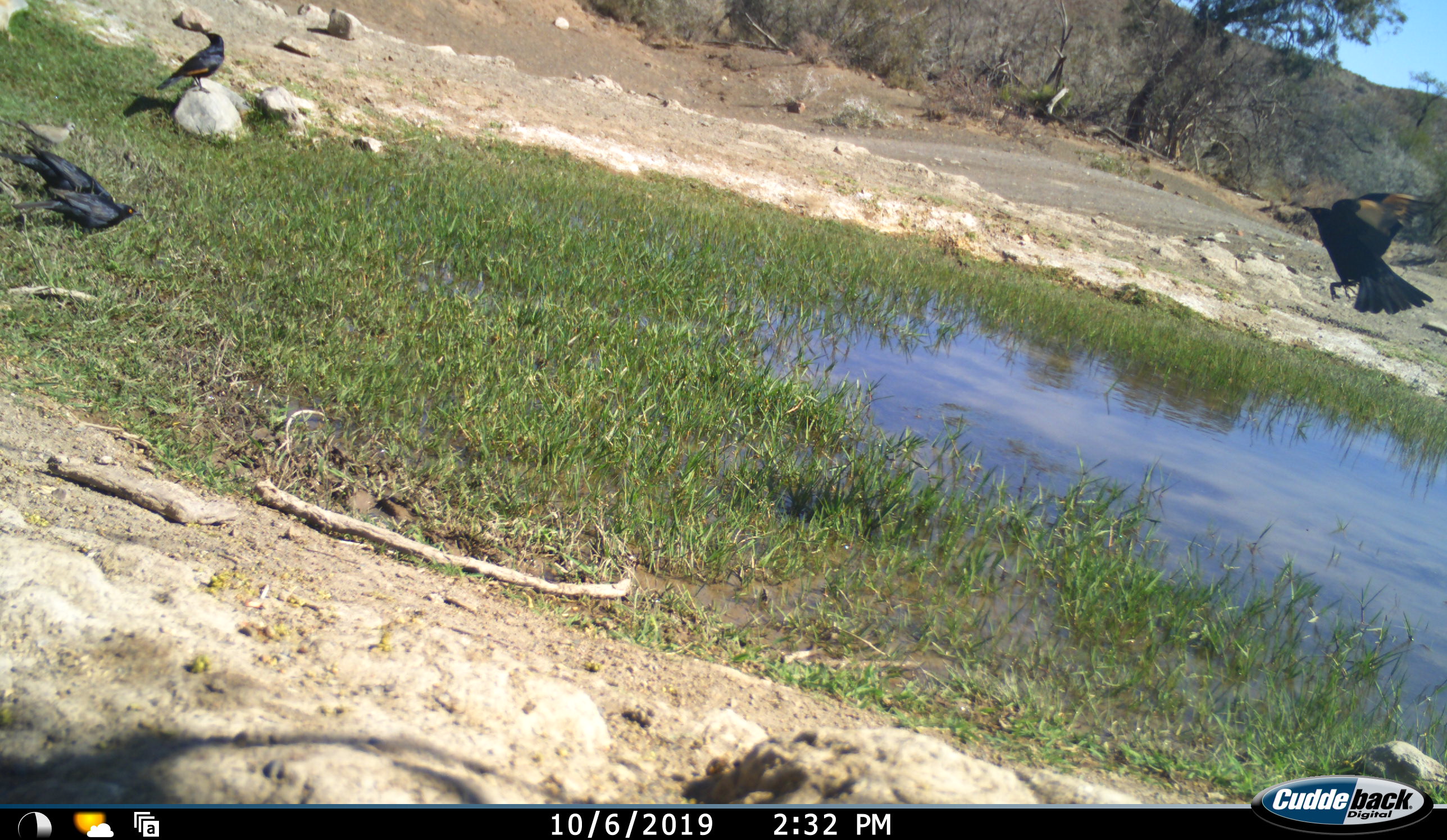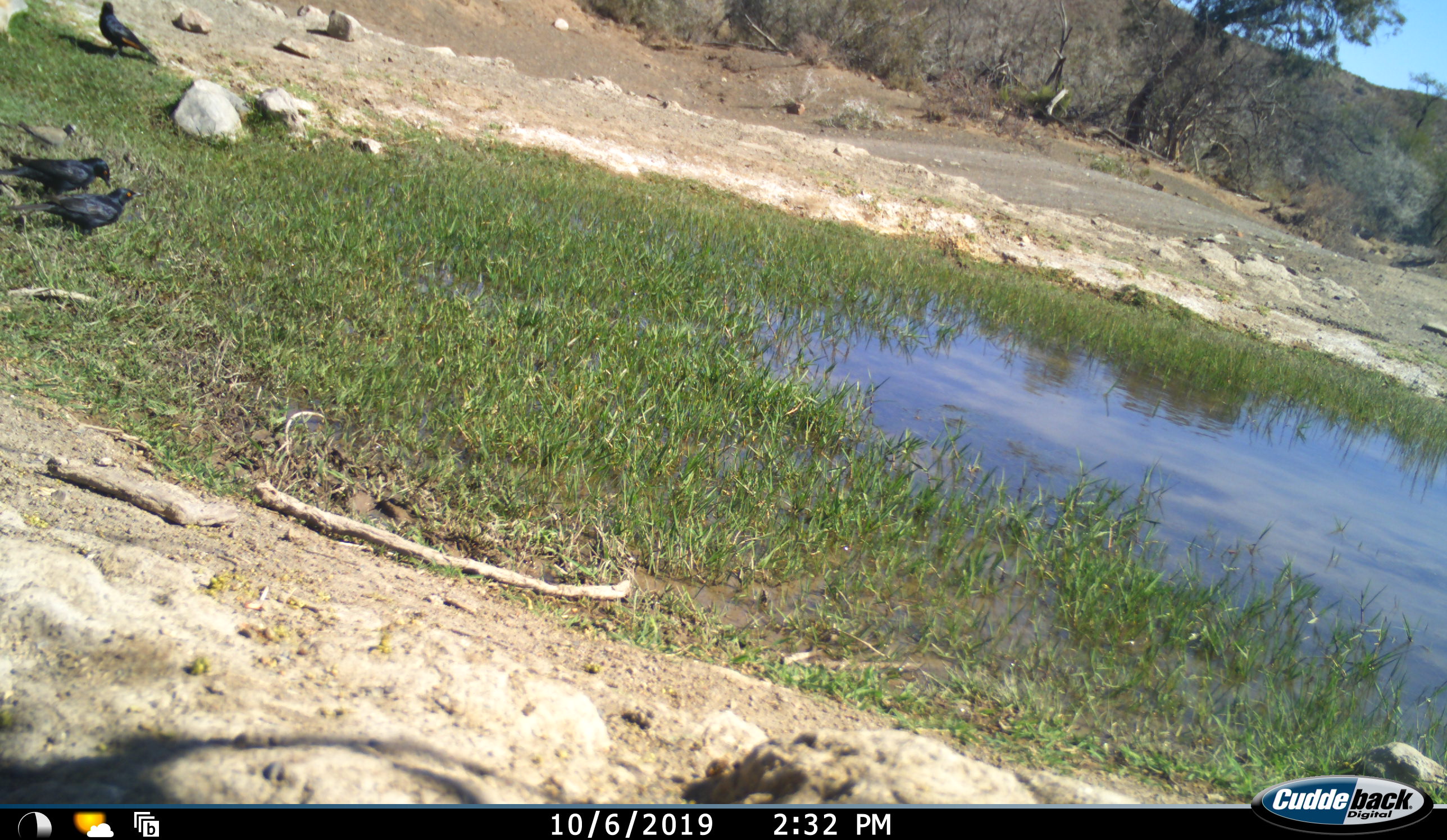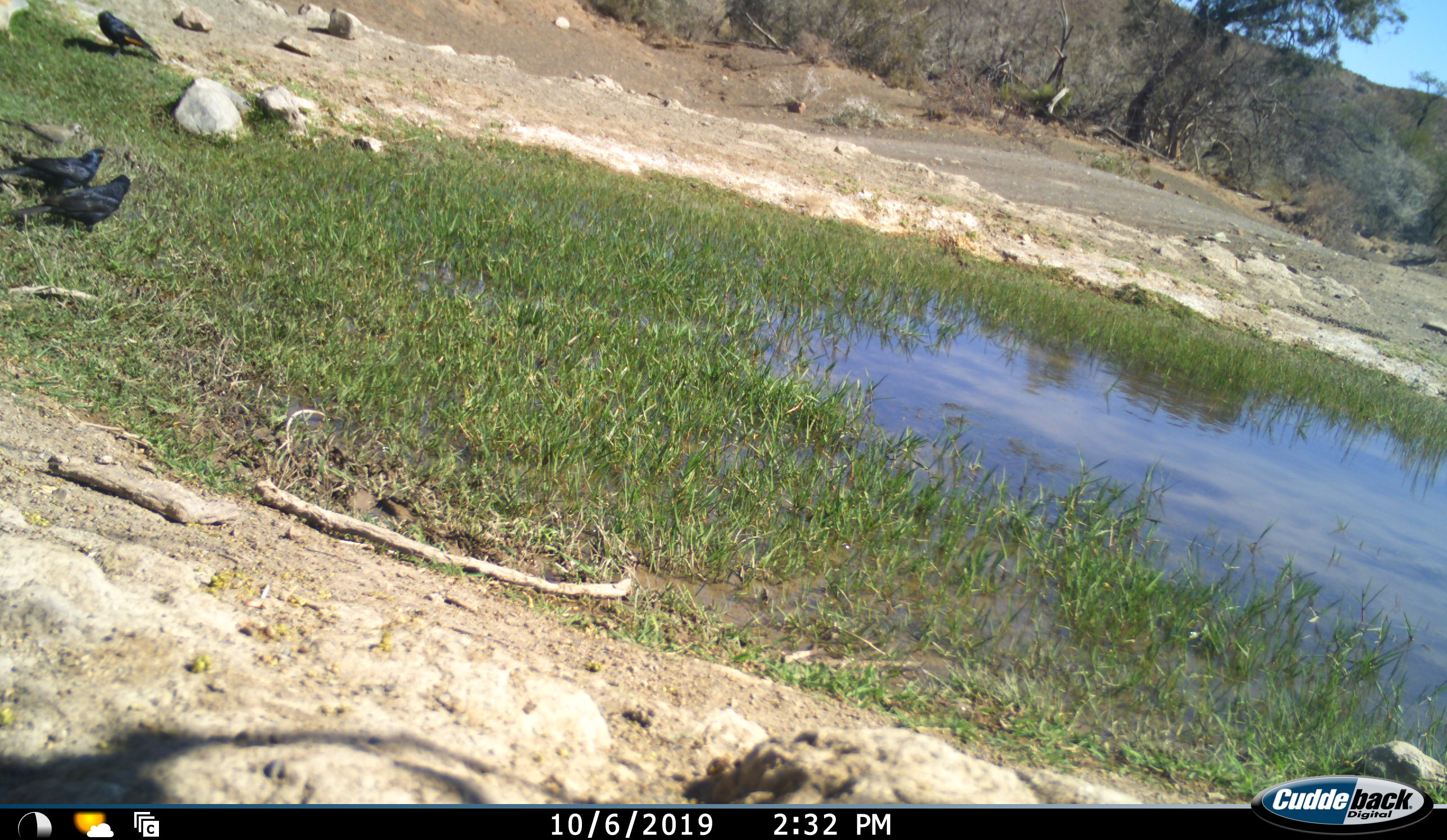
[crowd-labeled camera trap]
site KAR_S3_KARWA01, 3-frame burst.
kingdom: Animalia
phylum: Chordata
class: Aves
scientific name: Aves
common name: bird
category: birdother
Birdother (bird) (Aves), count 4. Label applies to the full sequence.